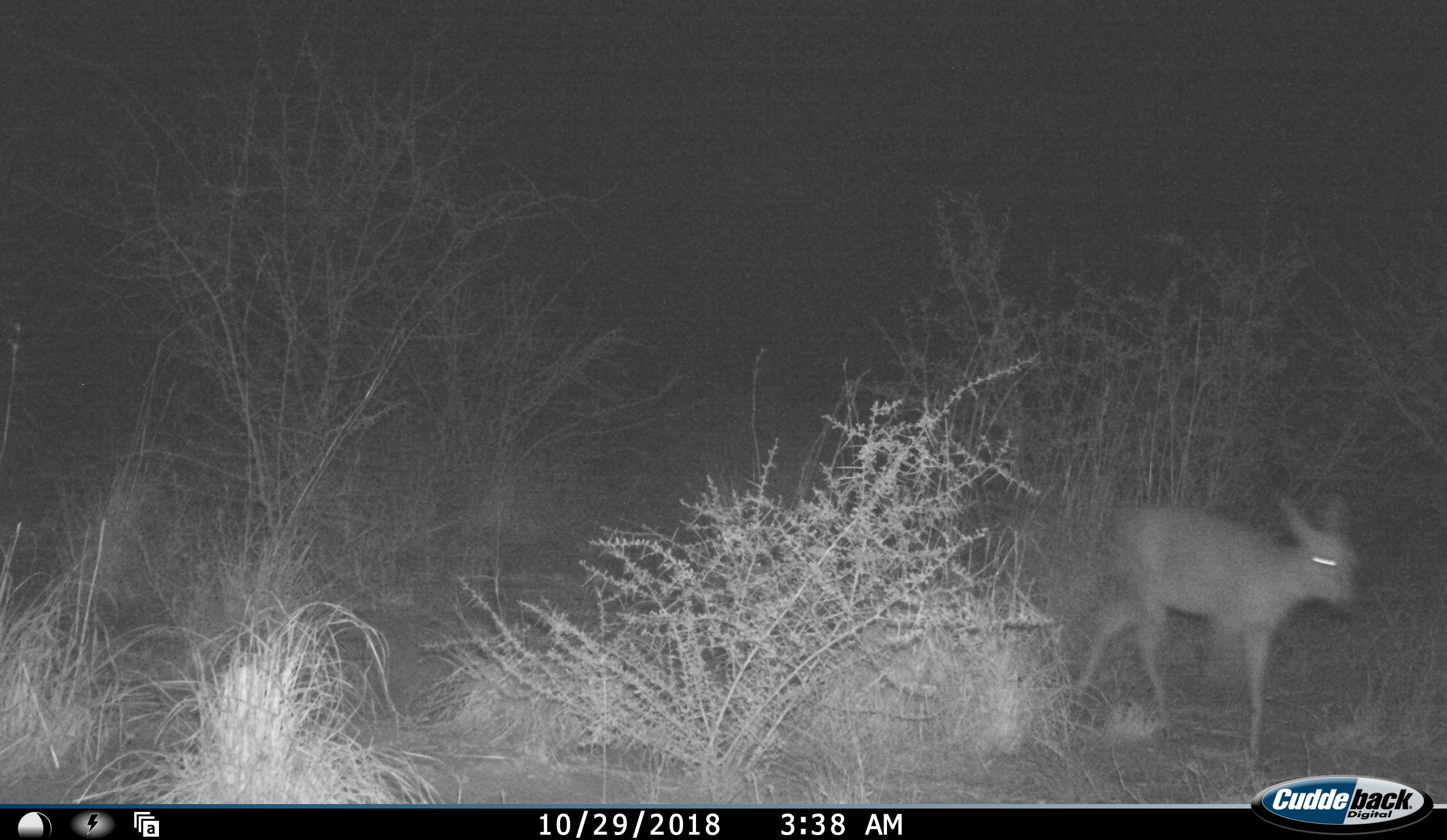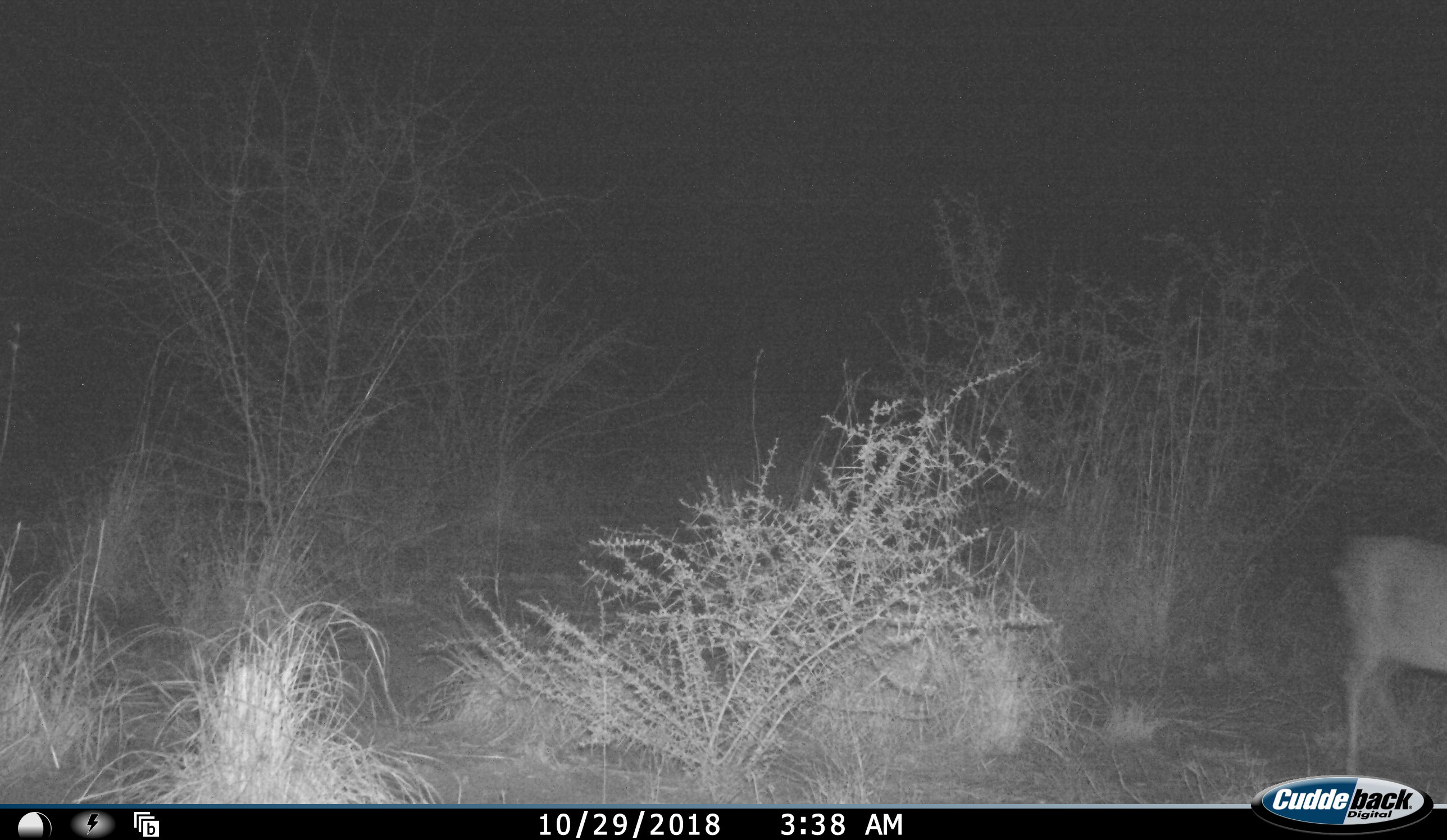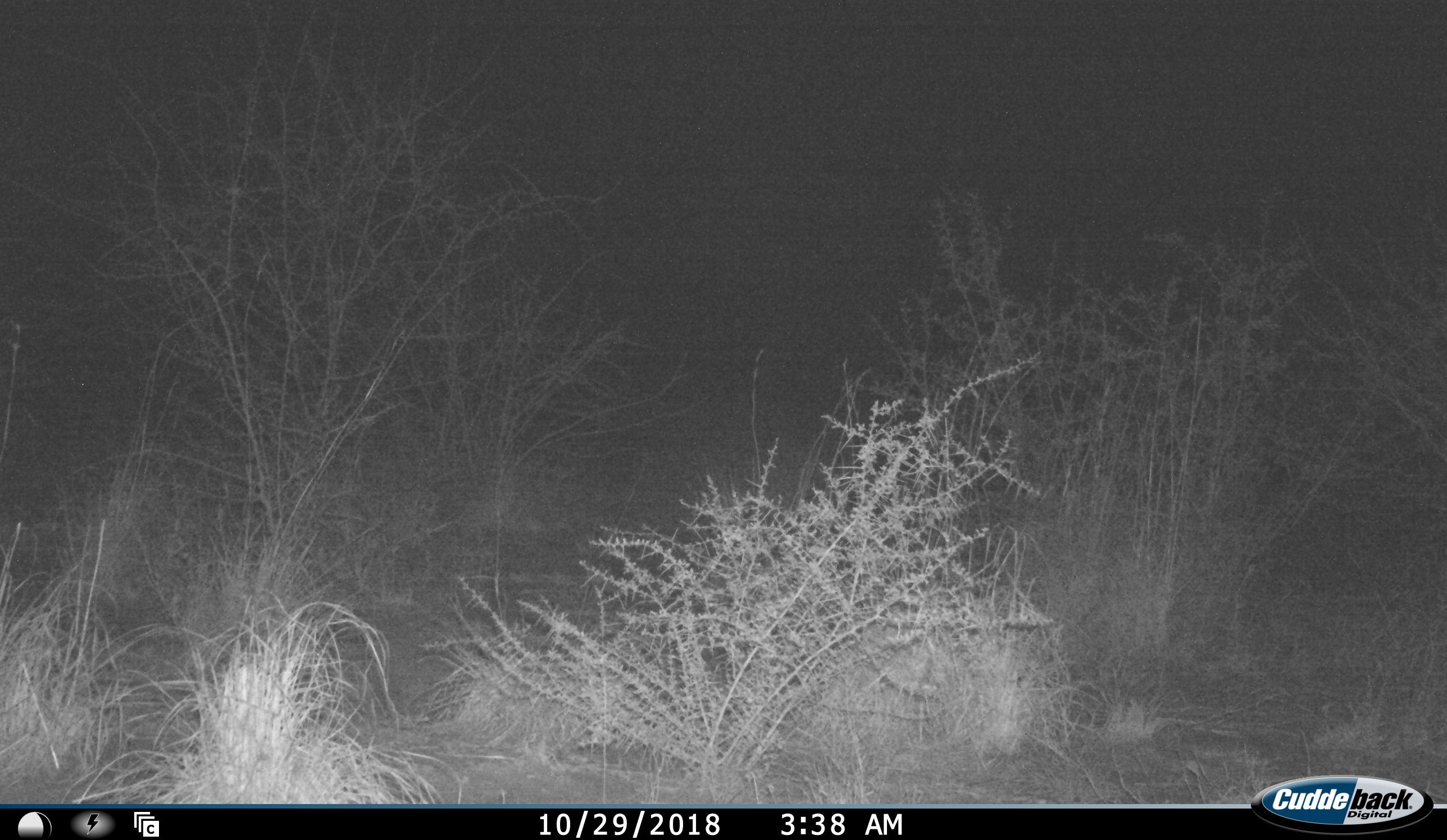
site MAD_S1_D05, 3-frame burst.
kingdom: Animalia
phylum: Chordata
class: Mammalia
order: Artiodactyla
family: Bovidae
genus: Redunca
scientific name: Redunca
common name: reedbuck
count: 1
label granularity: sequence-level